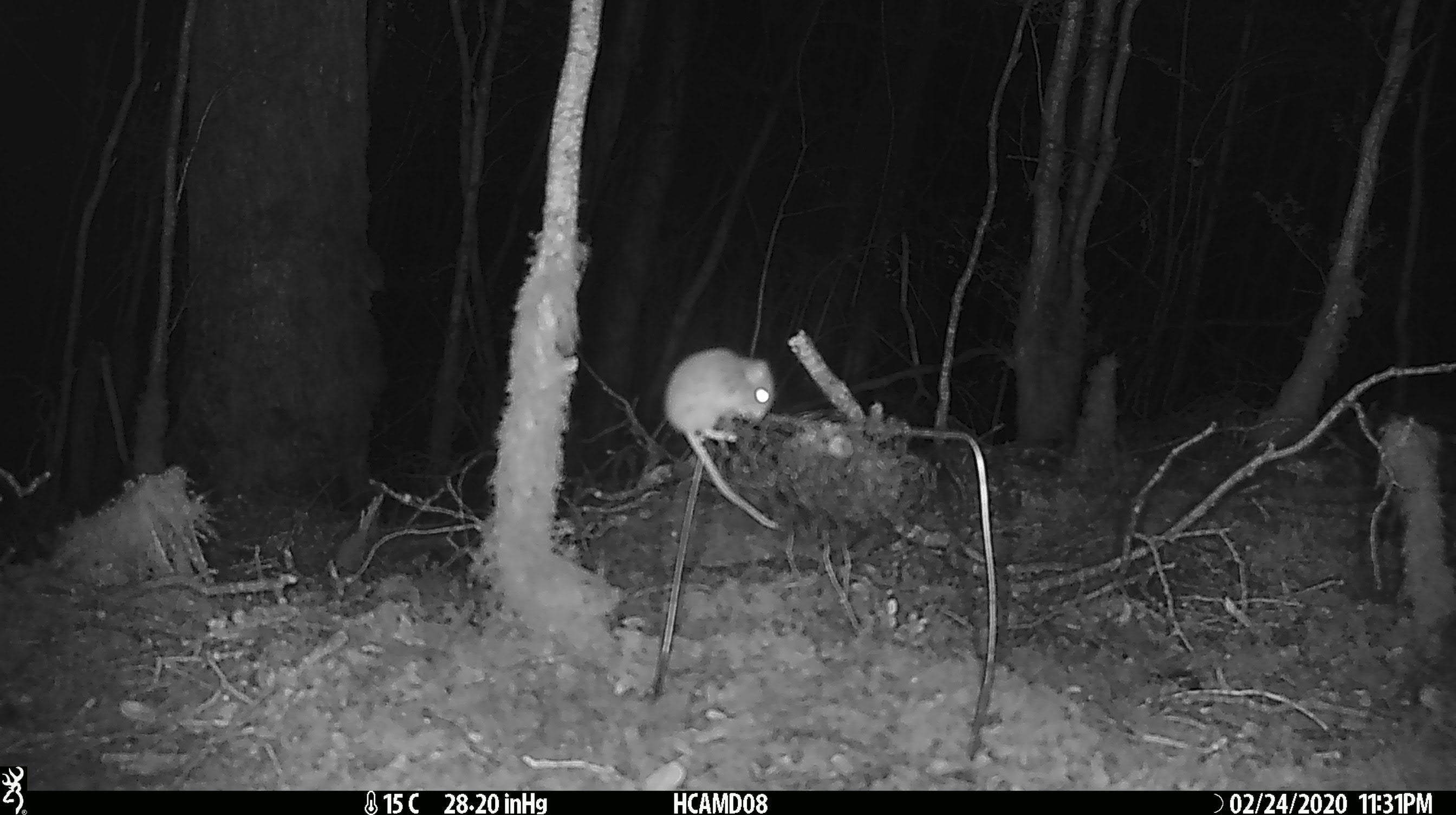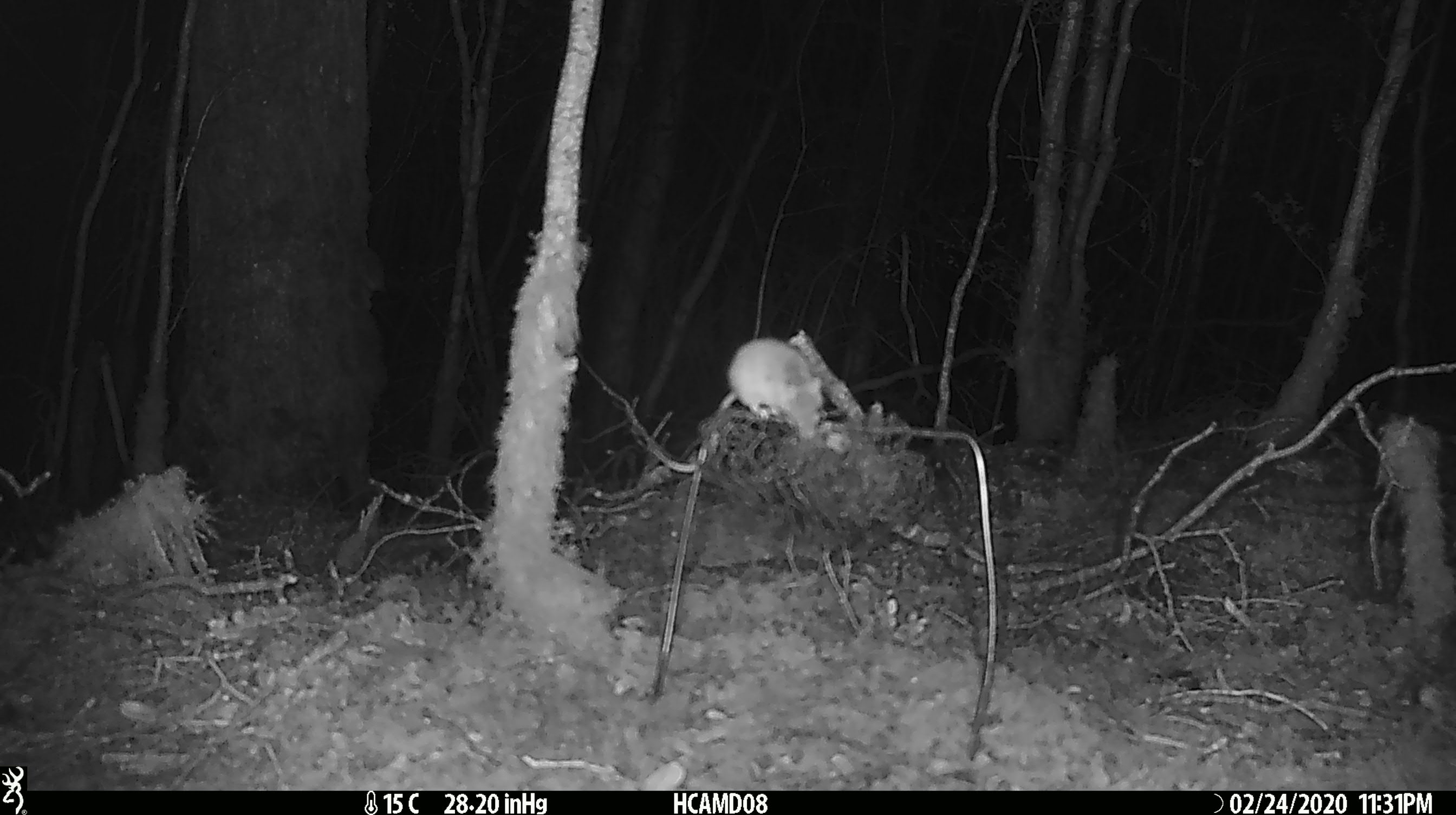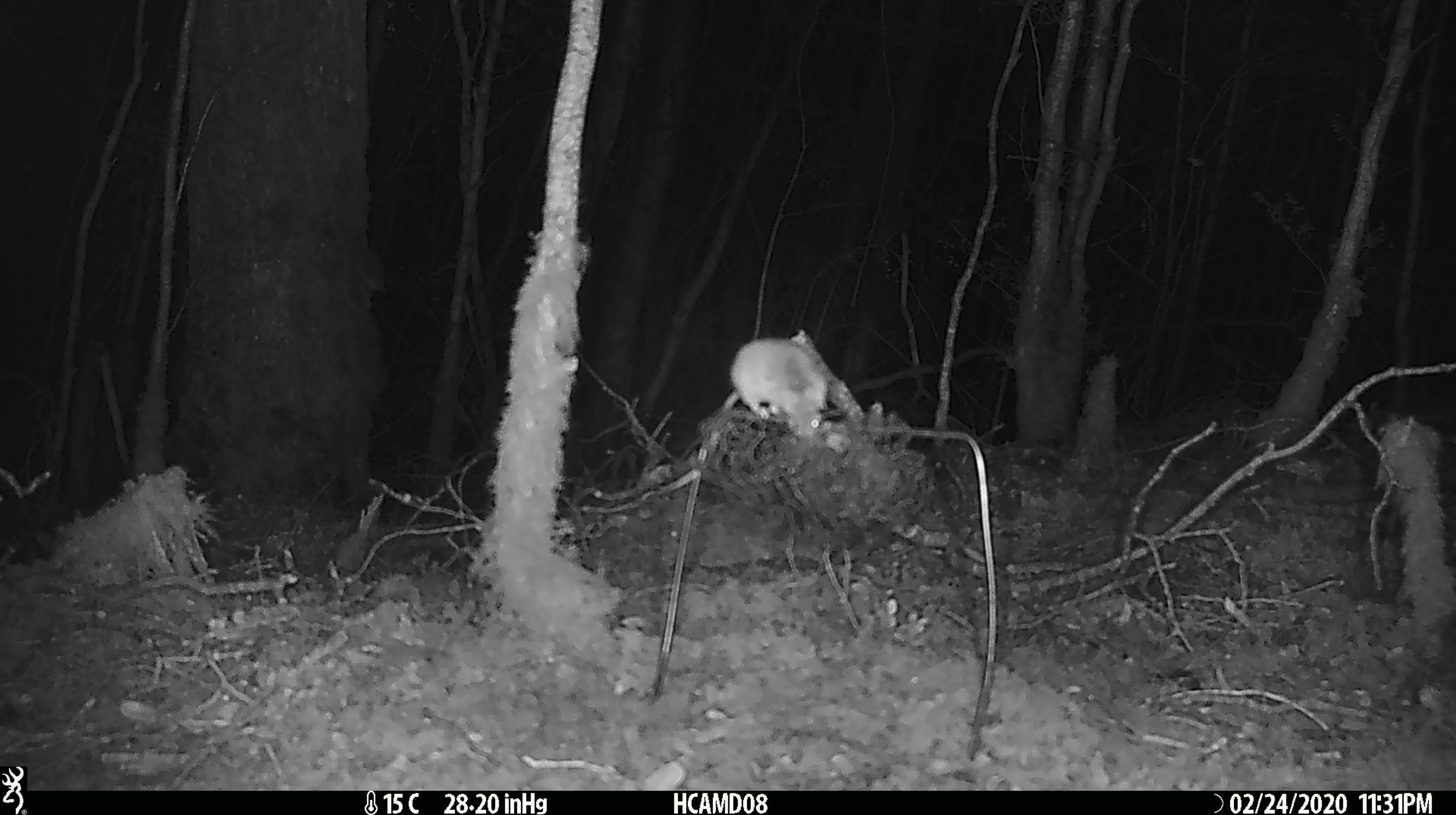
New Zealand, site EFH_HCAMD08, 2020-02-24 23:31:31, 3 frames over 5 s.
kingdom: Animalia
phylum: Chordata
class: Mammalia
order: Rodentia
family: Muridae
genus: Mus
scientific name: Mus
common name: mouse